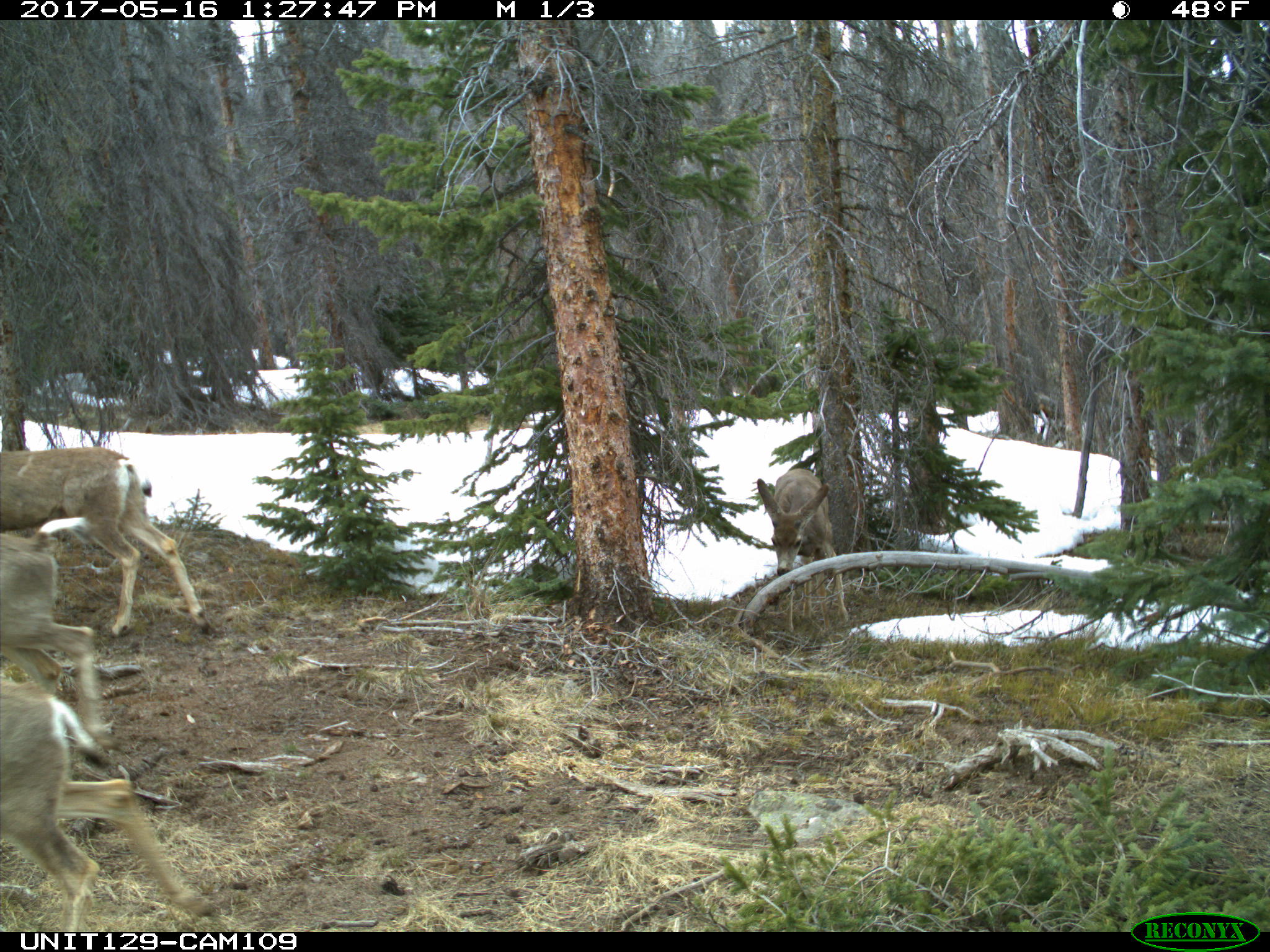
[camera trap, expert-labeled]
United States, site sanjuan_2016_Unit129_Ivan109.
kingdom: Animalia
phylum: Chordata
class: Mammalia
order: Artiodactyla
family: Cervidae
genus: Odocoileus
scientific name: Odocoileus hemionus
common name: mule deer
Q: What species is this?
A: Odocoileus hemionus (mule deer).